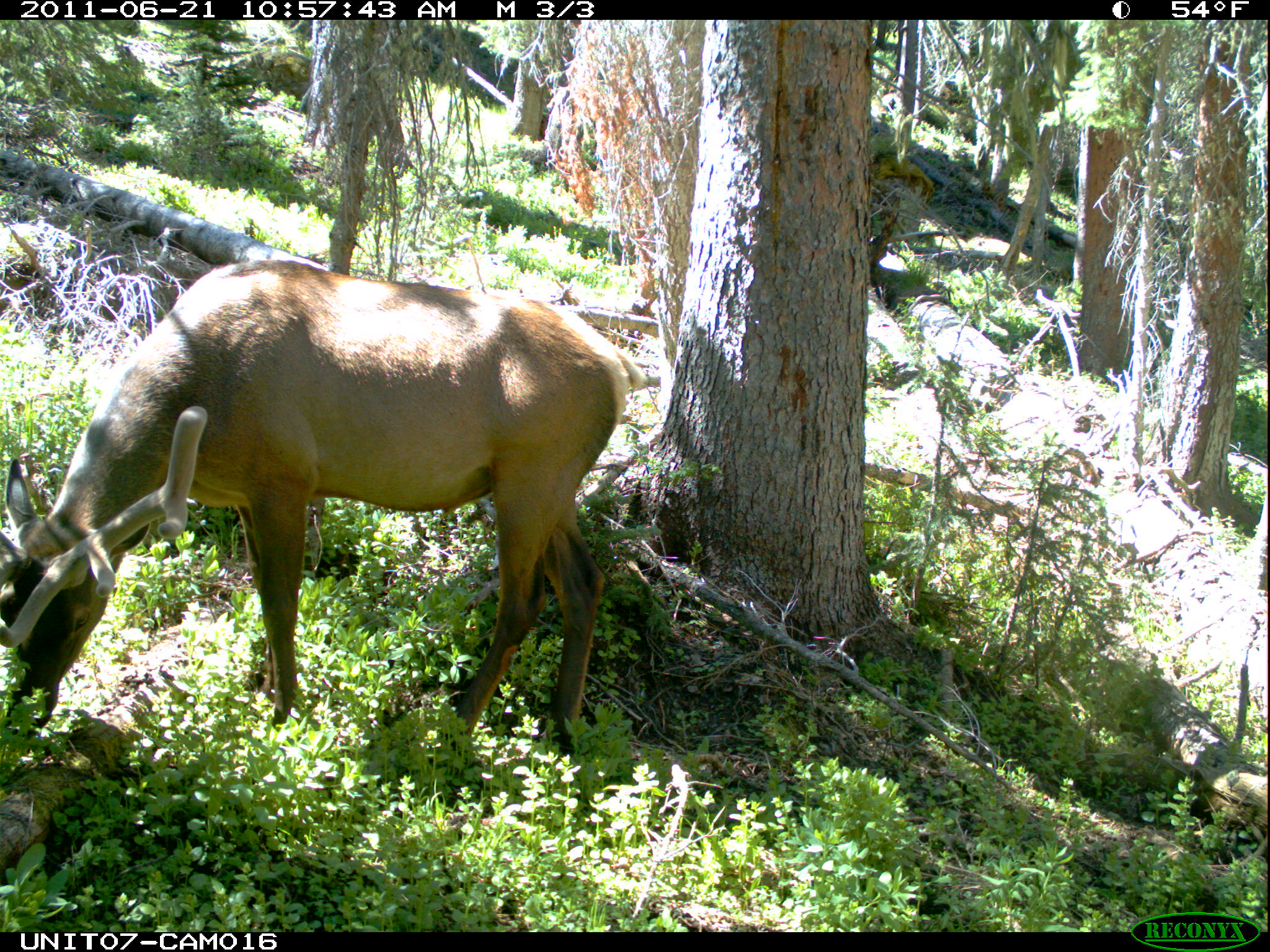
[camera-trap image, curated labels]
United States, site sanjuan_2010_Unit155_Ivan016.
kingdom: Animalia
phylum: Chordata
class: Mammalia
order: Artiodactyla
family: Cervidae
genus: Cervus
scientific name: Cervus elaphus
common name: red deer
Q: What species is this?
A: Cervus elaphus (red deer).